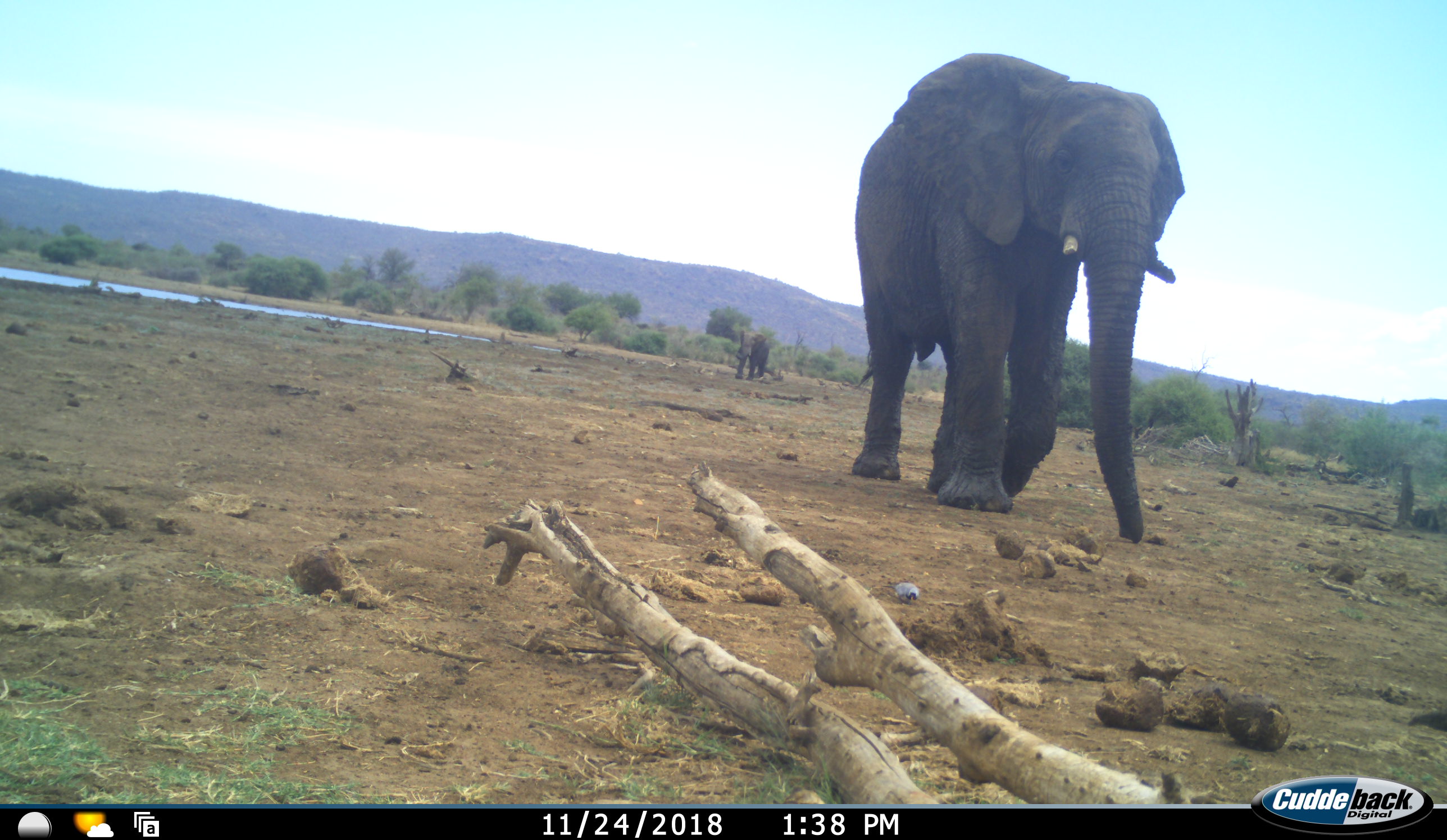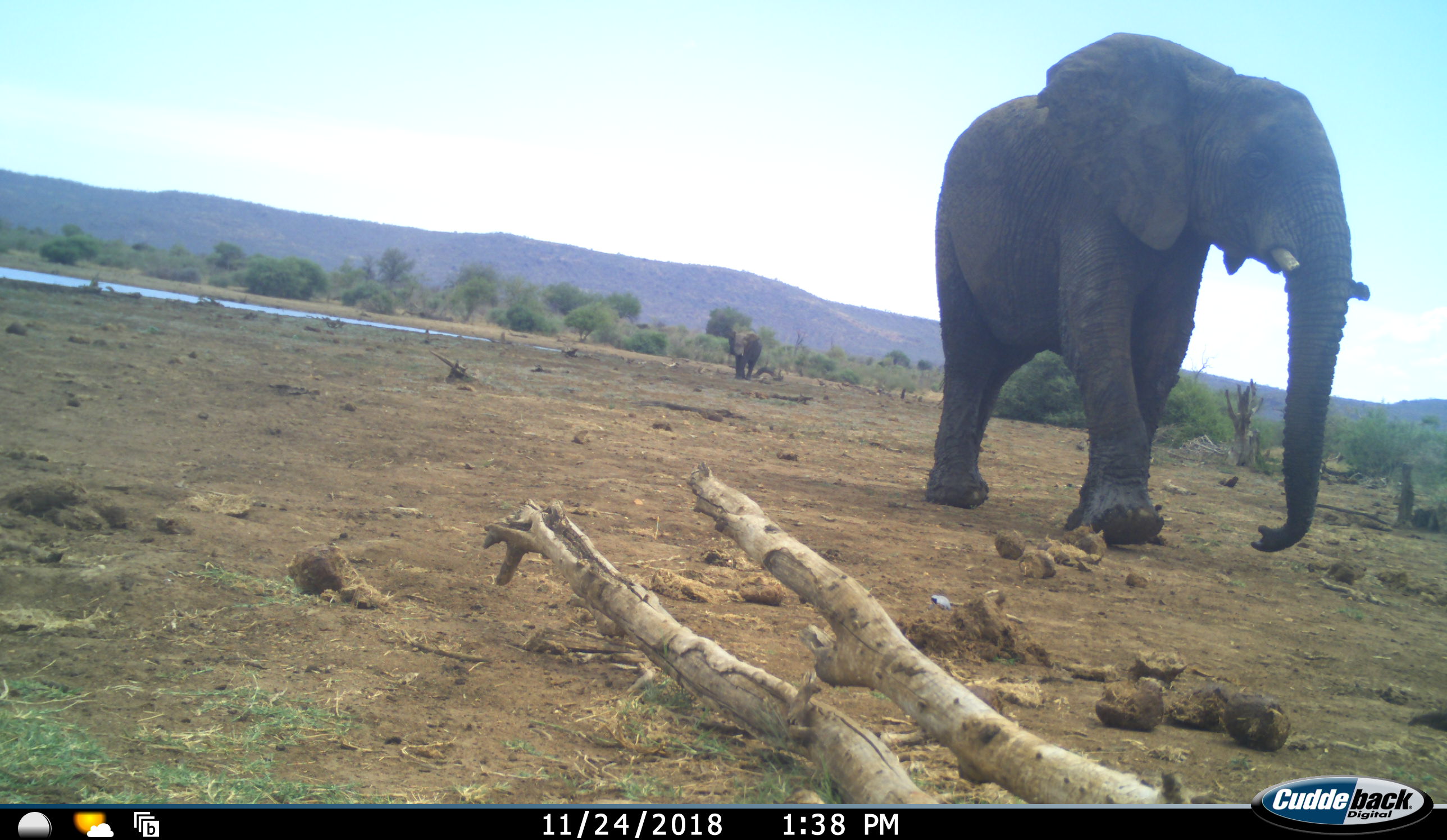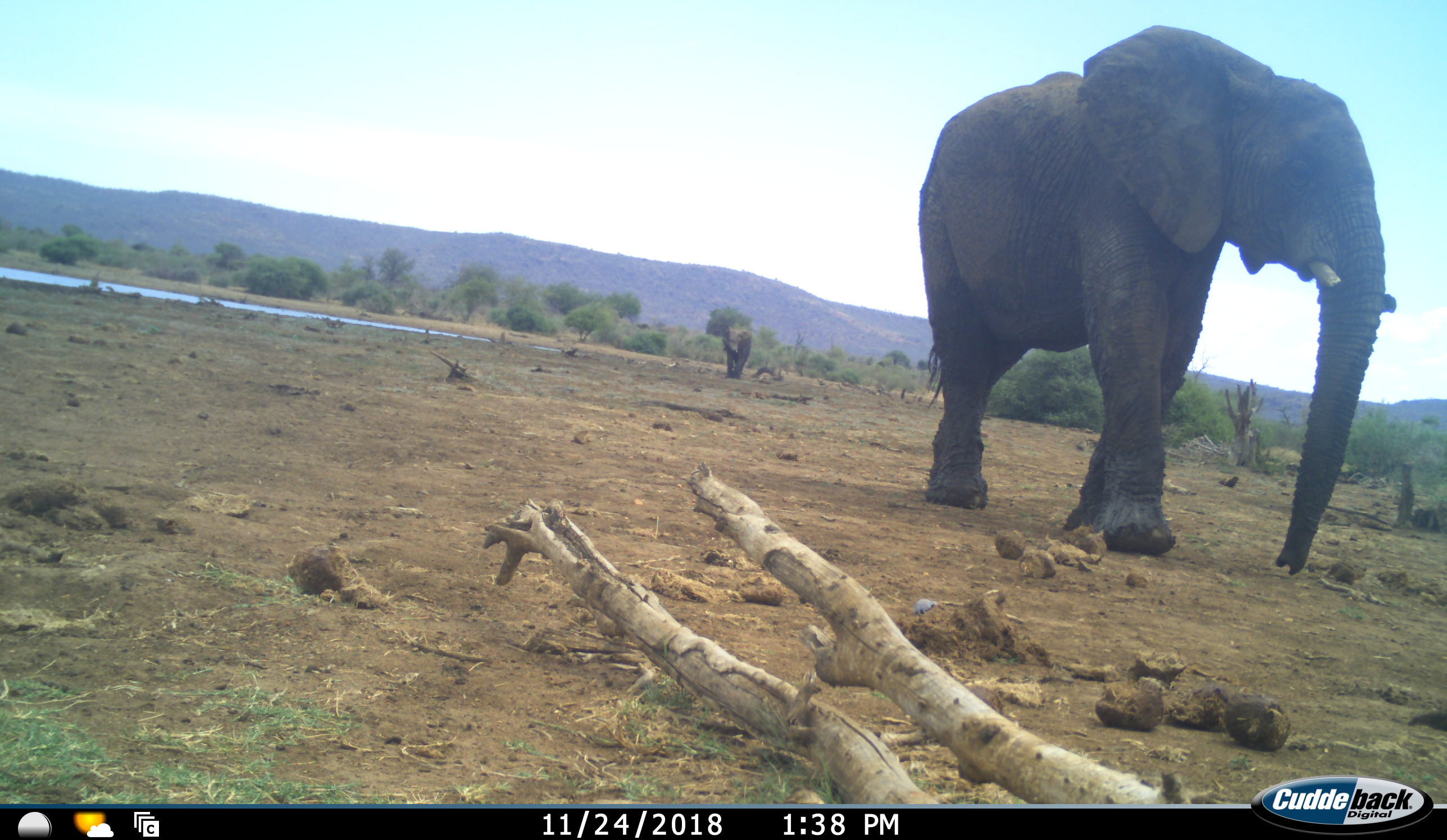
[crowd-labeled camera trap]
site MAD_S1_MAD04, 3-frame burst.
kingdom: Animalia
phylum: Chordata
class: Mammalia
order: Proboscidea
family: Elephantidae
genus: Loxodonta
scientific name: Loxodonta africana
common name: african bush elephant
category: elephant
Elephant (african bush elephant) (Loxodonta africana), count 2. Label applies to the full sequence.